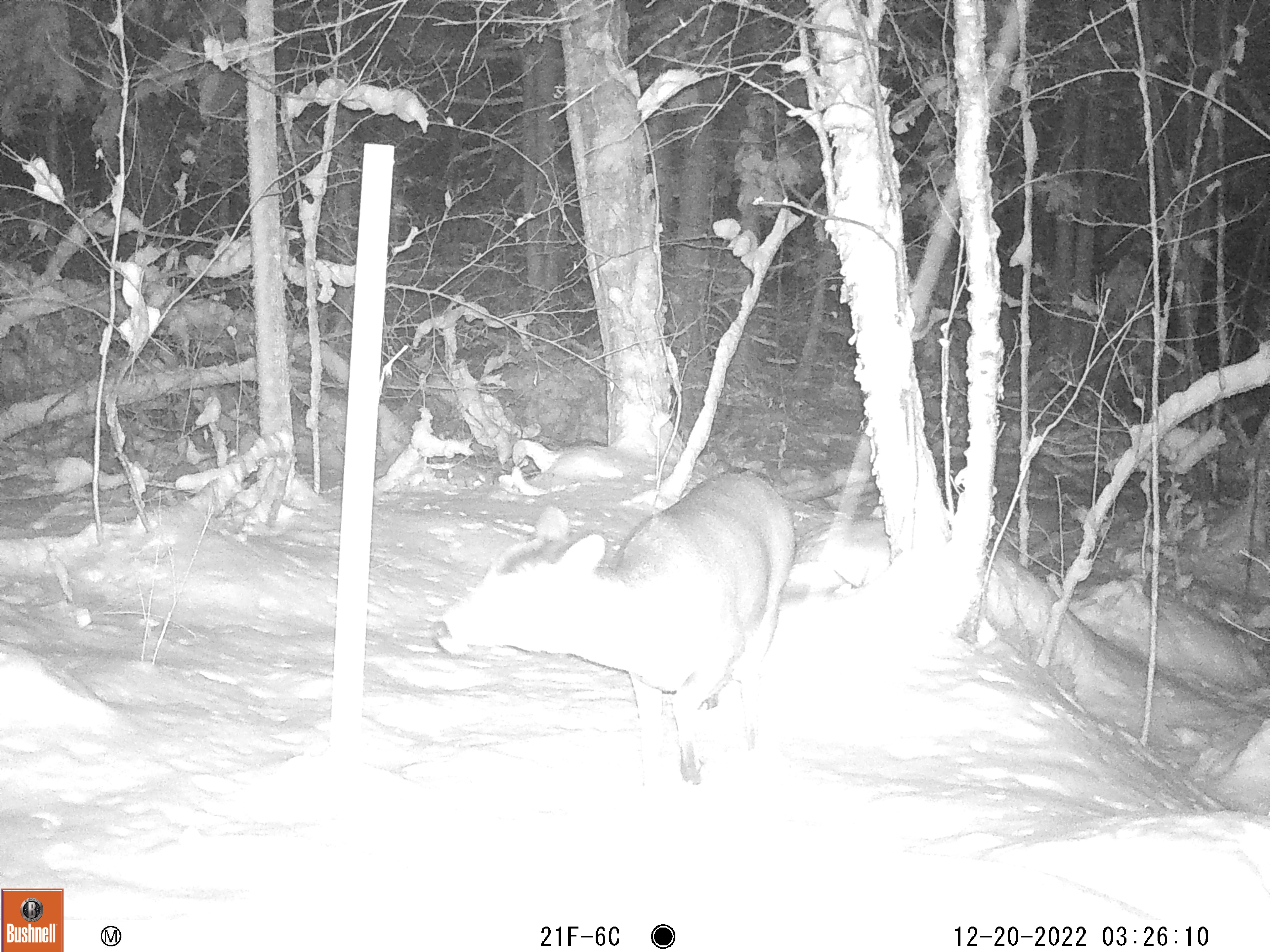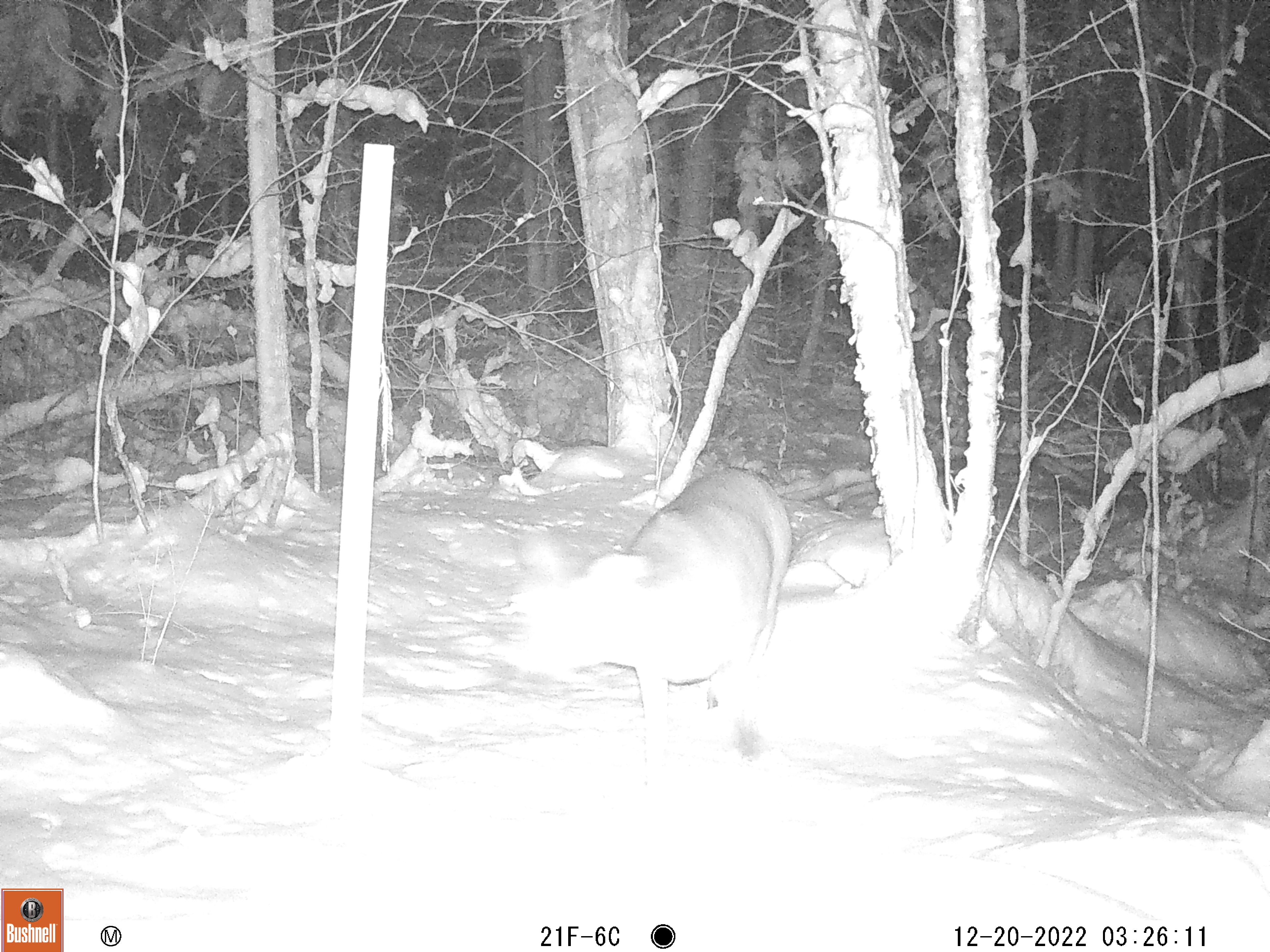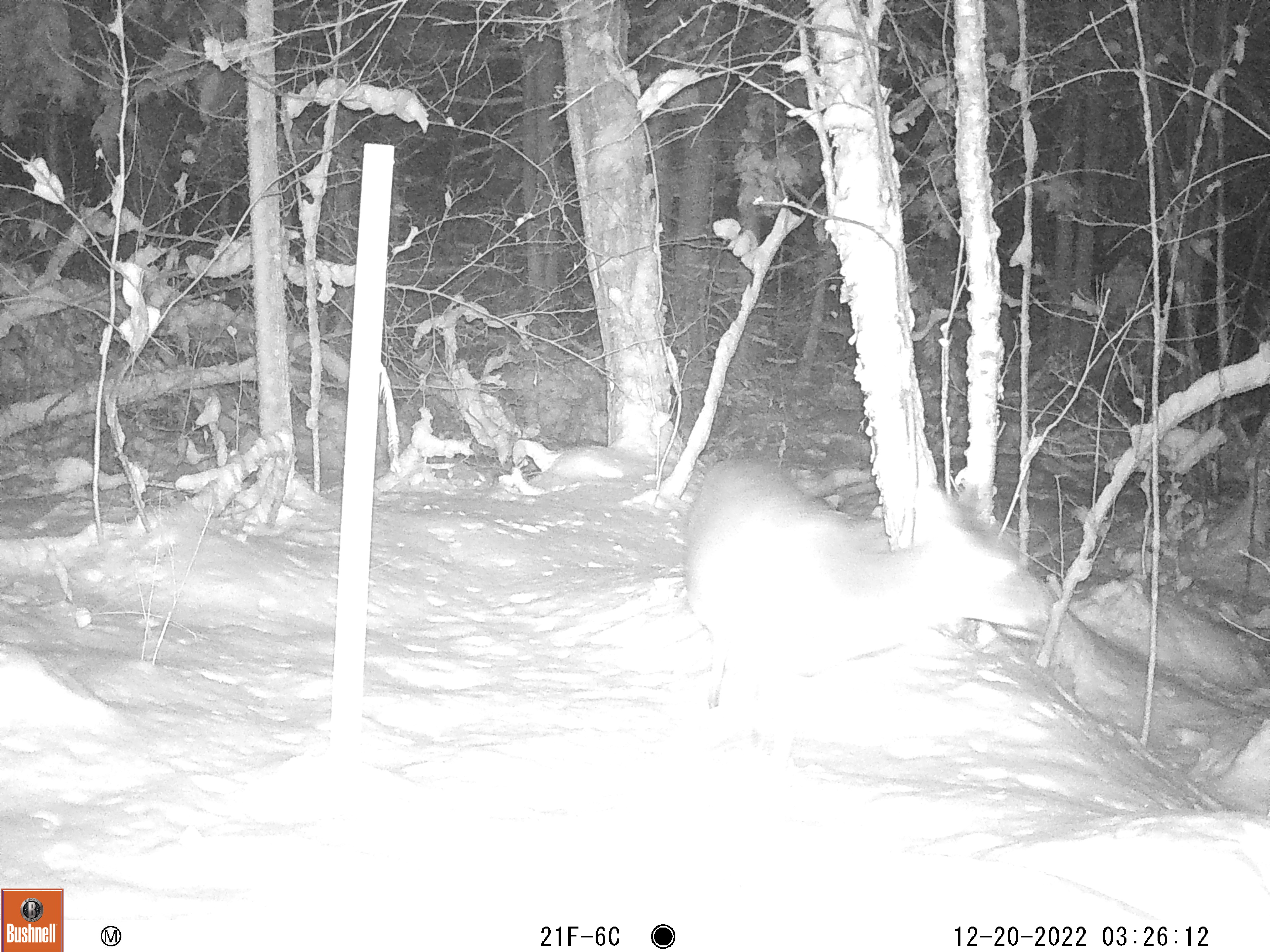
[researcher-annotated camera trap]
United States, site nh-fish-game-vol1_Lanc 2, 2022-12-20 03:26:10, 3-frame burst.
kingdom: Animalia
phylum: Chordata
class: Mammalia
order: Artiodactyla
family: Cervidae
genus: Odocoileus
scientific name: Odocoileus virginianus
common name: white-tailed deer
White-tailed deer (Odocoileus virginianus).